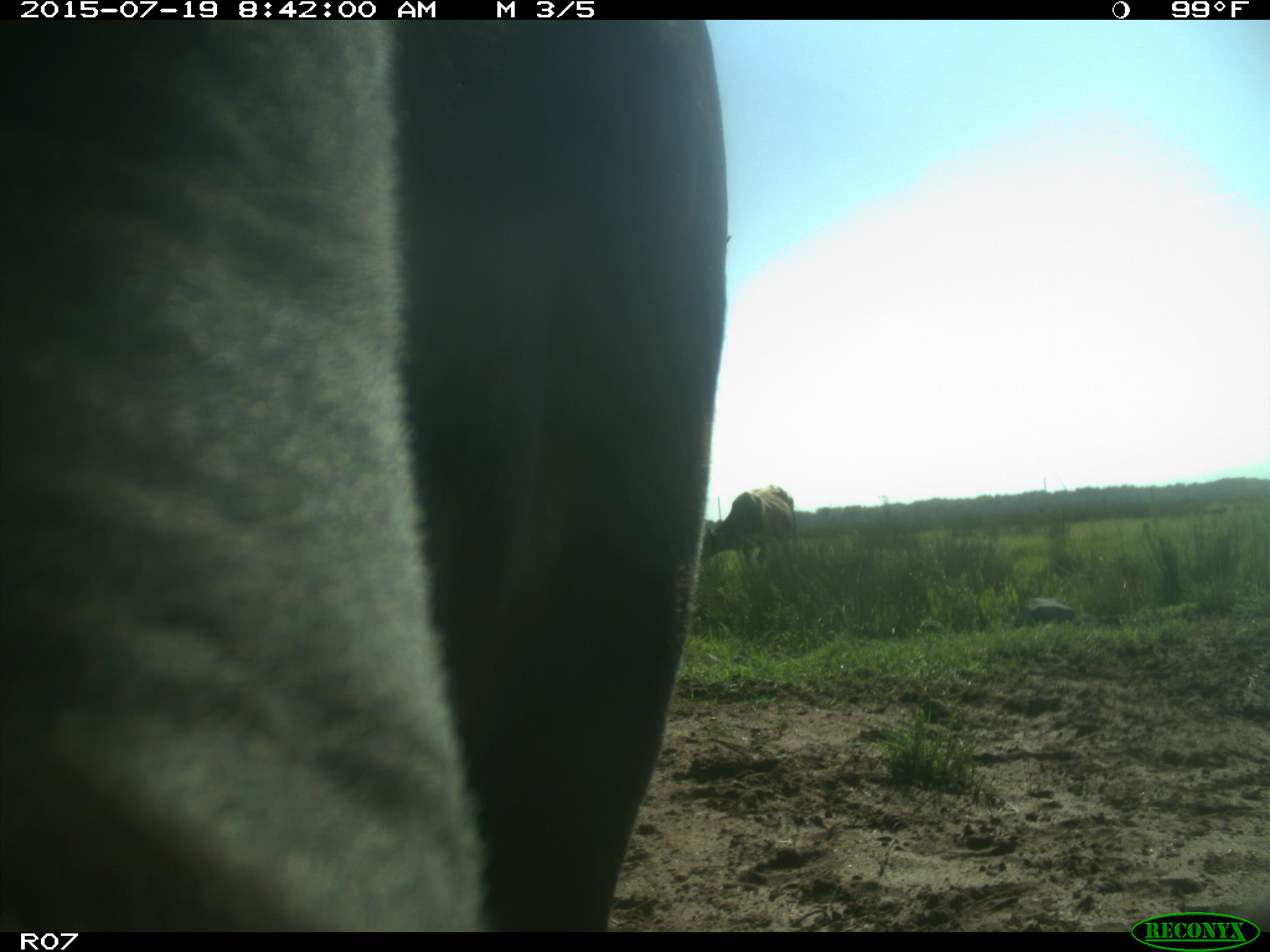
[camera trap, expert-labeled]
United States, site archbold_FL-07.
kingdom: Animalia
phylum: Chordata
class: Mammalia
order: Artiodactyla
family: Bovidae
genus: Bos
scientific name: Bos taurus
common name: domestic cow